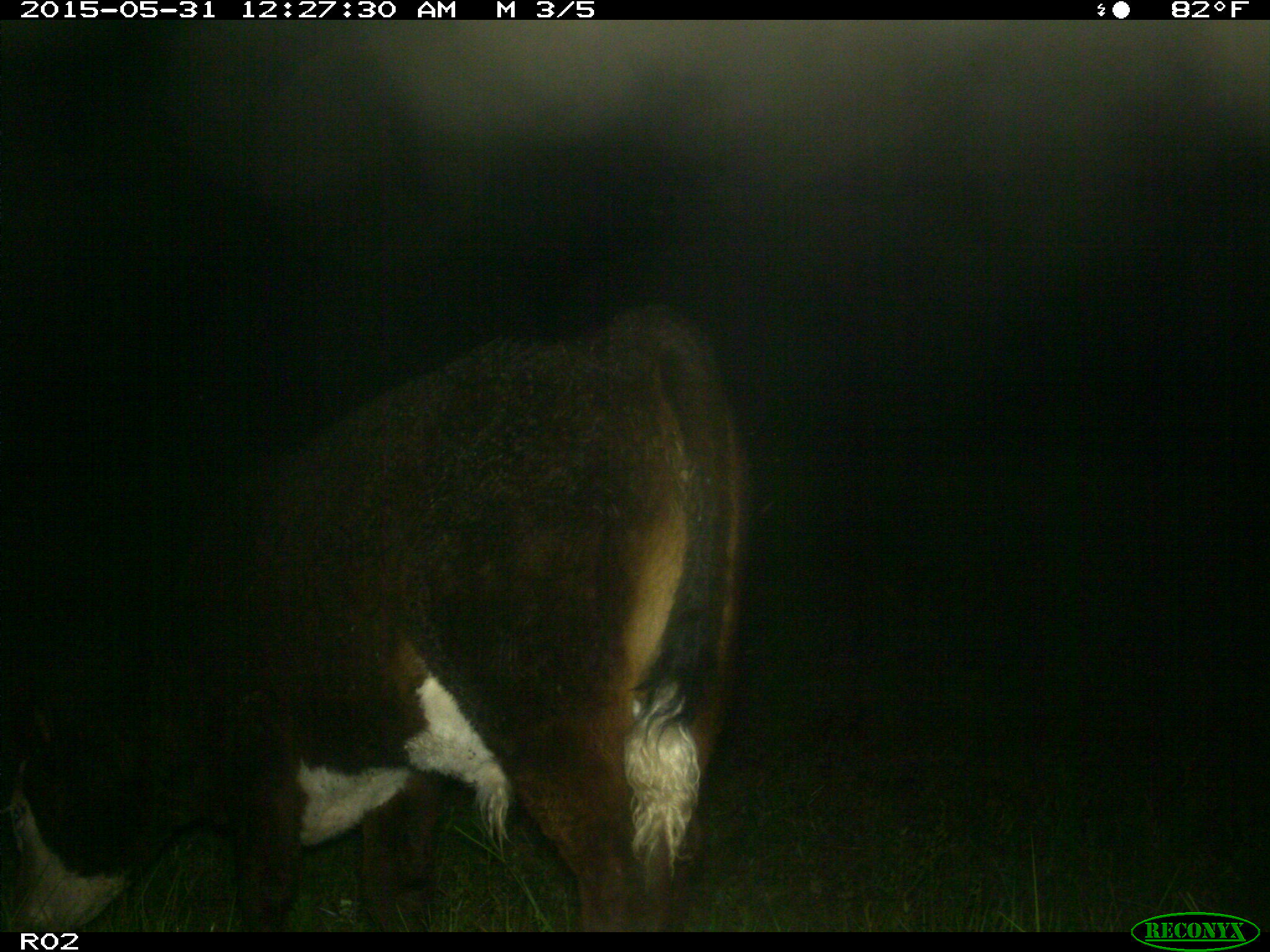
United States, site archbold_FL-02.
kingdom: Animalia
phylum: Chordata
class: Mammalia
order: Artiodactyla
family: Bovidae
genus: Bos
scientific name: Bos taurus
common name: domestic cow